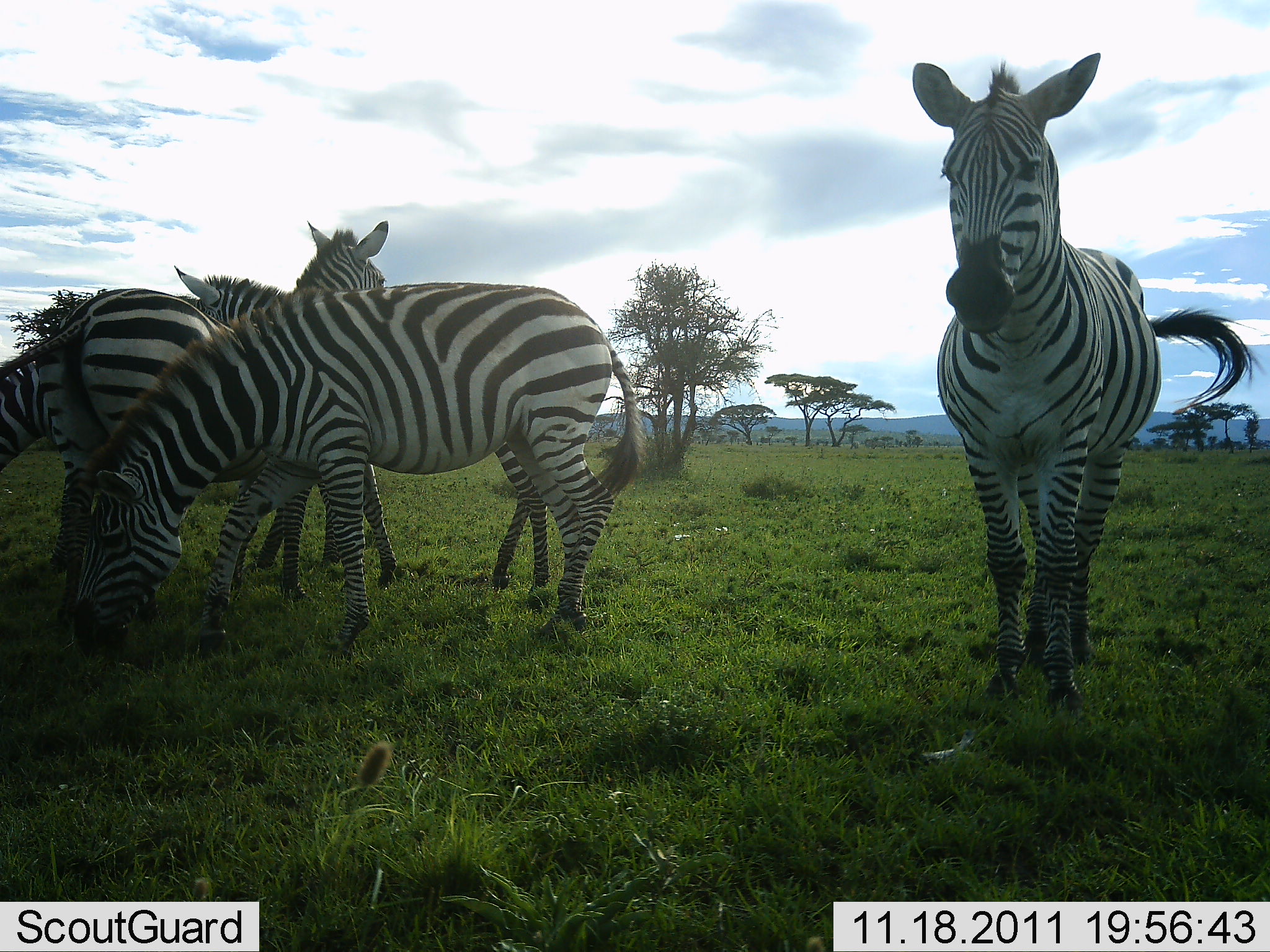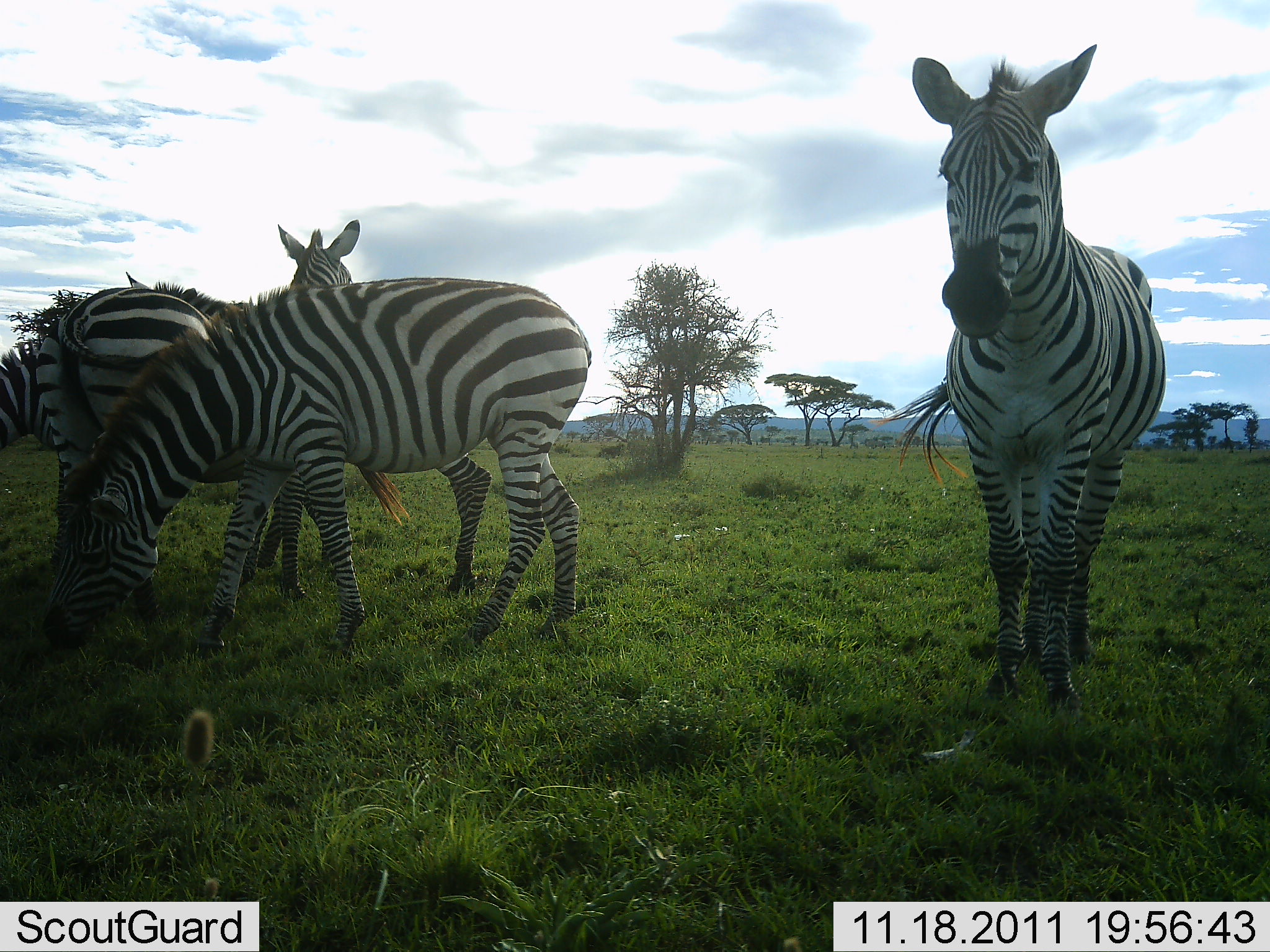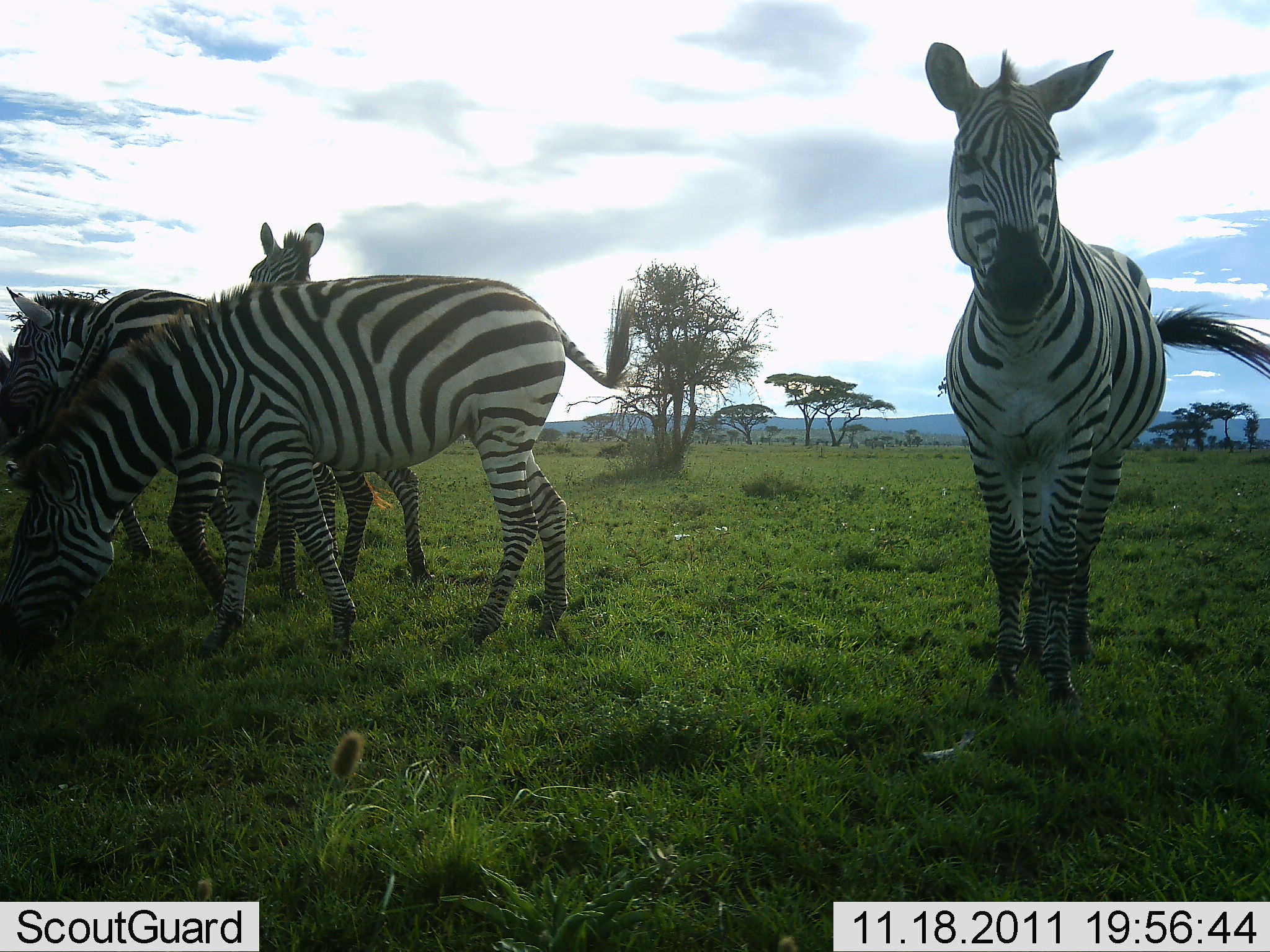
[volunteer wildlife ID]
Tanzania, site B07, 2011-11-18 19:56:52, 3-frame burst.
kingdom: Animalia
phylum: Chordata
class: Mammalia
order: Perissodactyla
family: Equidae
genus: Equus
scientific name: Equus quagga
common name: plains zebra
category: zebra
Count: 5.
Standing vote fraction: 83%.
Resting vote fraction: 0%.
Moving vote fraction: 0%.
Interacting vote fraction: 8%.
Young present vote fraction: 0%.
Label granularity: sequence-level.